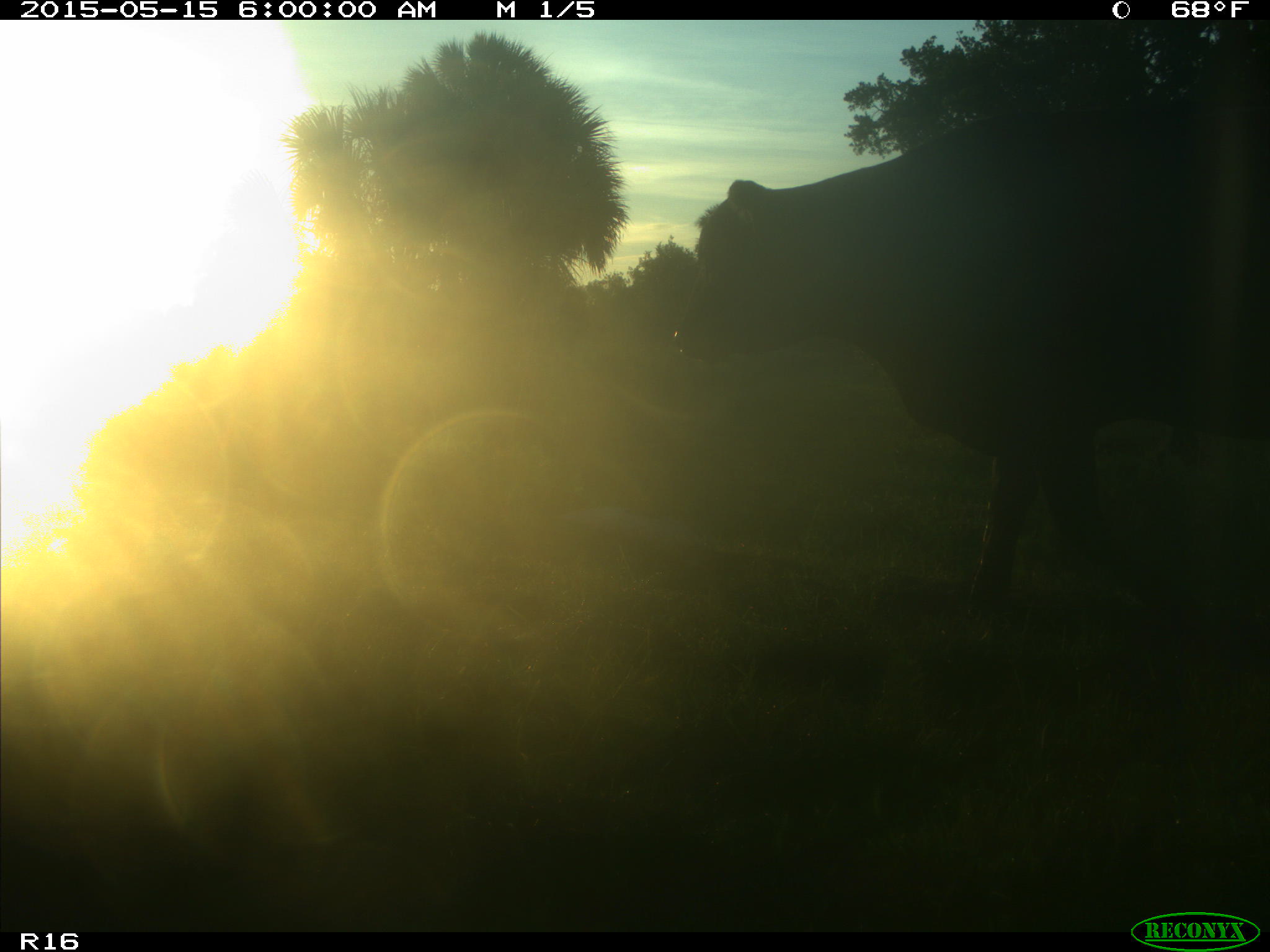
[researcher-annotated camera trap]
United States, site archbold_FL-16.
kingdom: Animalia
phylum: Chordata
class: Mammalia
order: Artiodactyla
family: Bovidae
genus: Bos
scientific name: Bos taurus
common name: domestic cow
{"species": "Bos taurus (domestic cow)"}